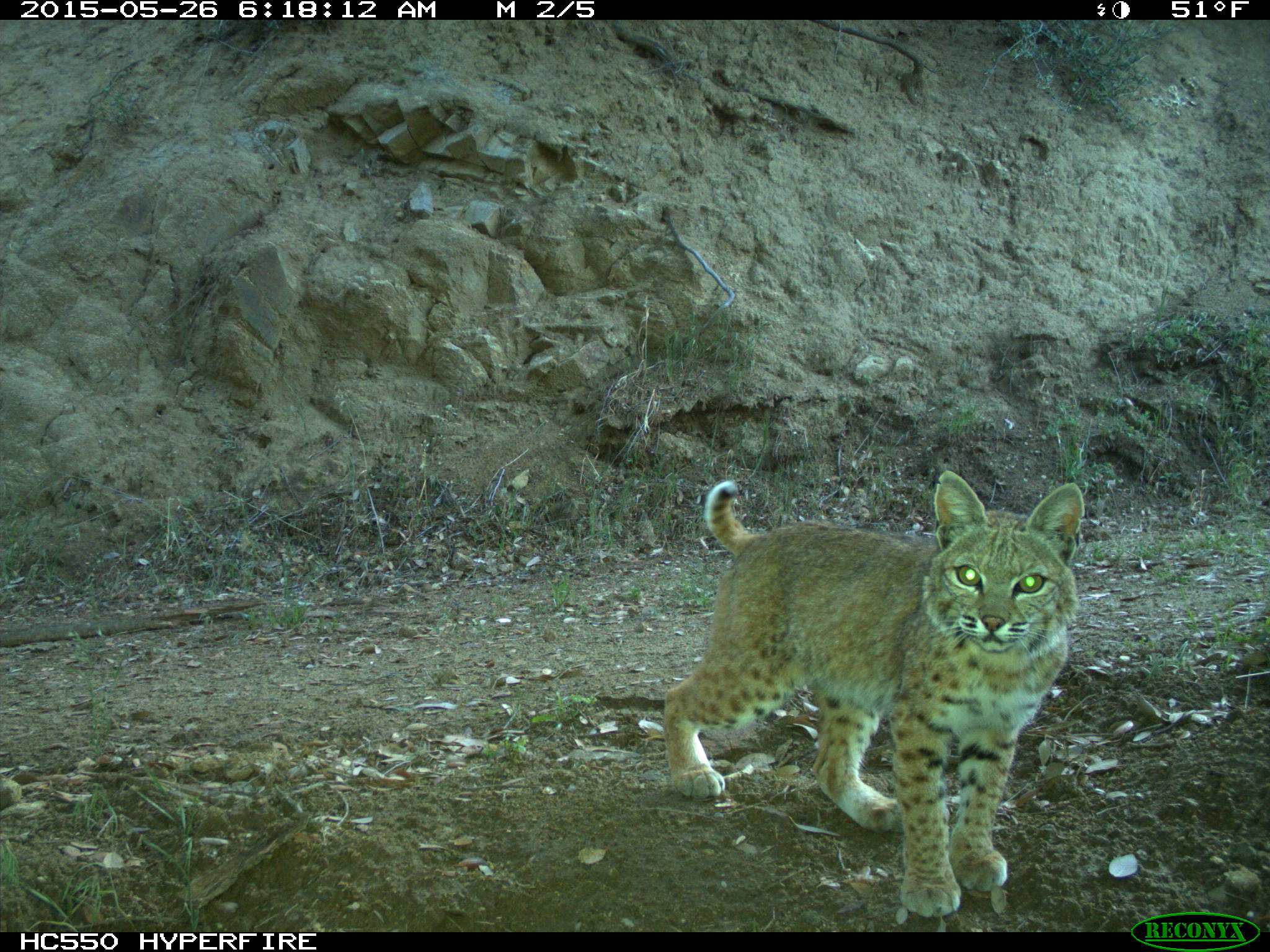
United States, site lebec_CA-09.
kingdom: Animalia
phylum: Chordata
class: Mammalia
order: Carnivora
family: Felidae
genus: Lynx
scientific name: Lynx rufus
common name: bobcat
Lynx rufus (bobcat).